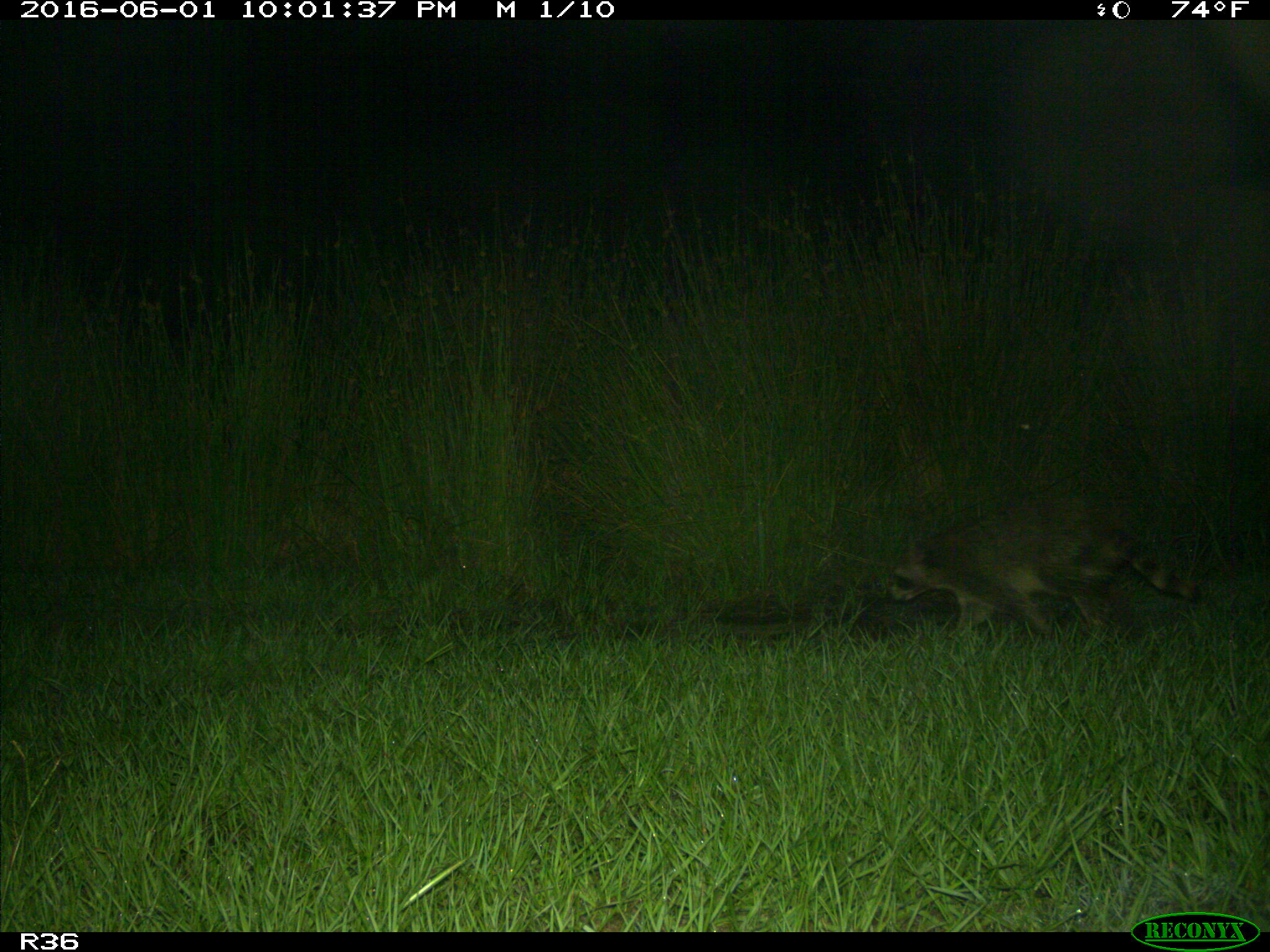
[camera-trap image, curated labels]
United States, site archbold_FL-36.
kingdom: Animalia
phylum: Chordata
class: Mammalia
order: Carnivora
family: Procyonidae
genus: Procyon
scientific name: Procyon lotor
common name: common raccoon